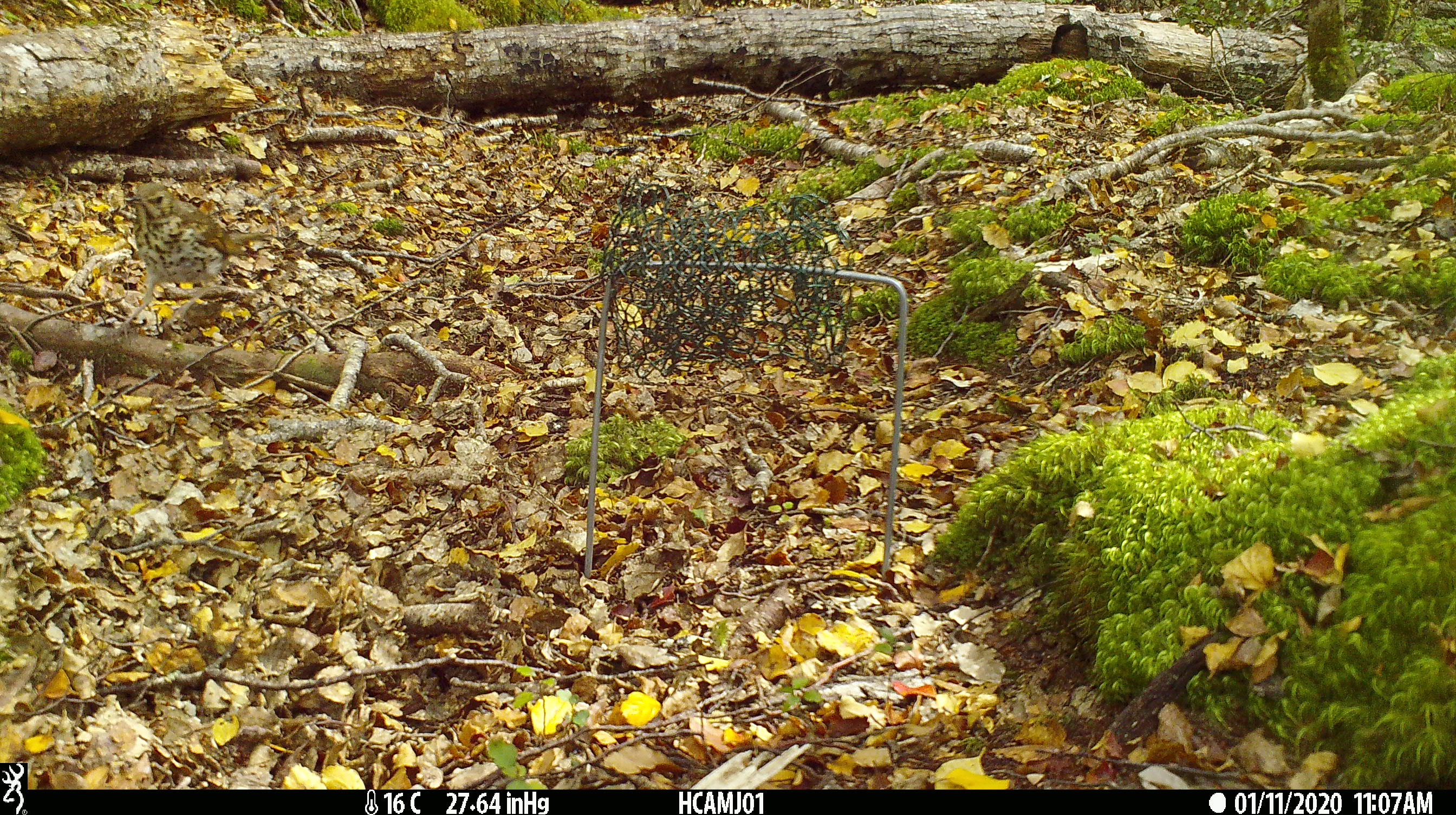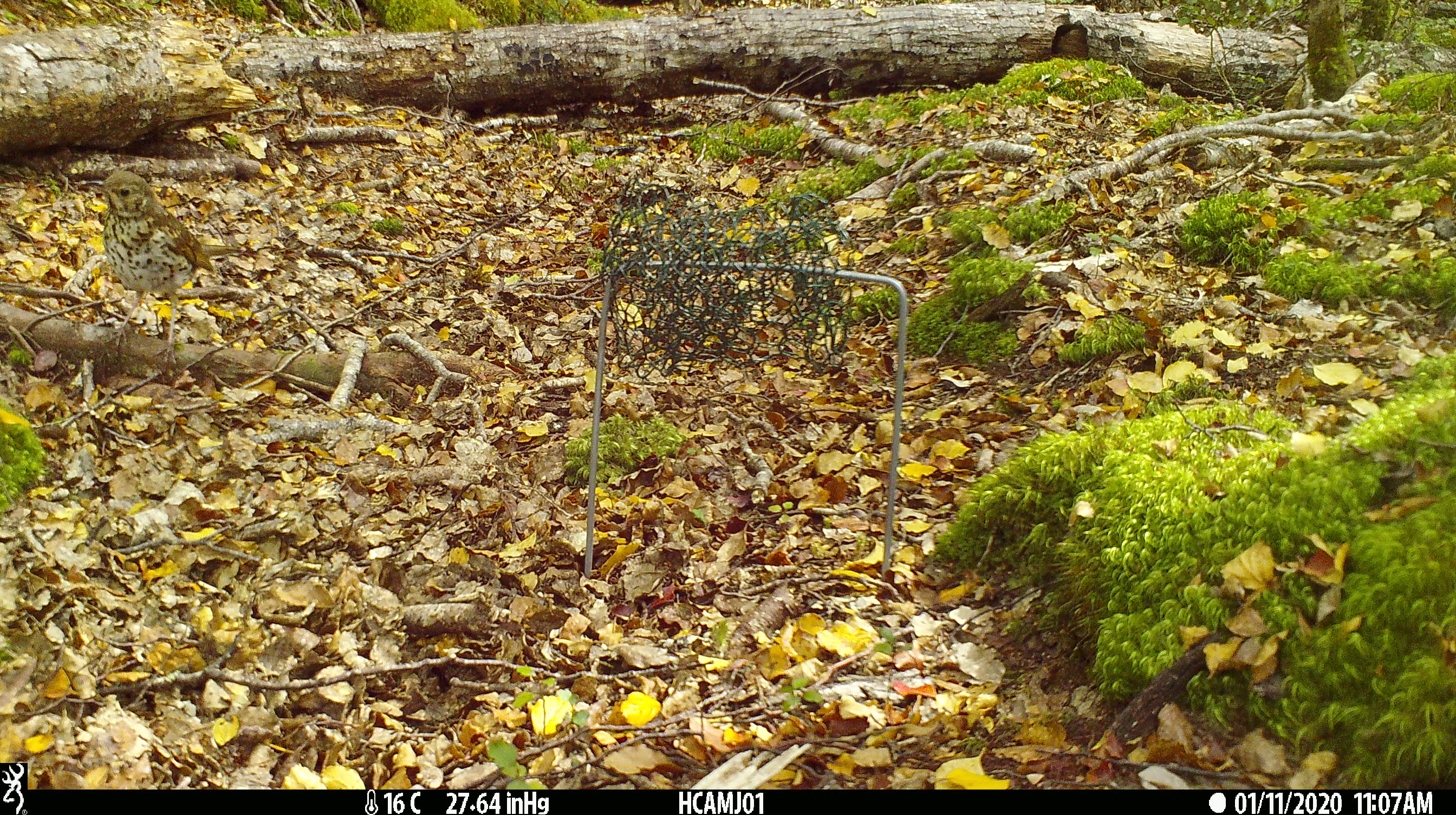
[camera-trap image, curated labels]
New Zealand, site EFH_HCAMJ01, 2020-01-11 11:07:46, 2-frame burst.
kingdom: Animalia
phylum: Chordata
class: Aves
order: Passeriformes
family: Turdidae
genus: Turdus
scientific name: Turdus philomelos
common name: song thrush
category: thrush